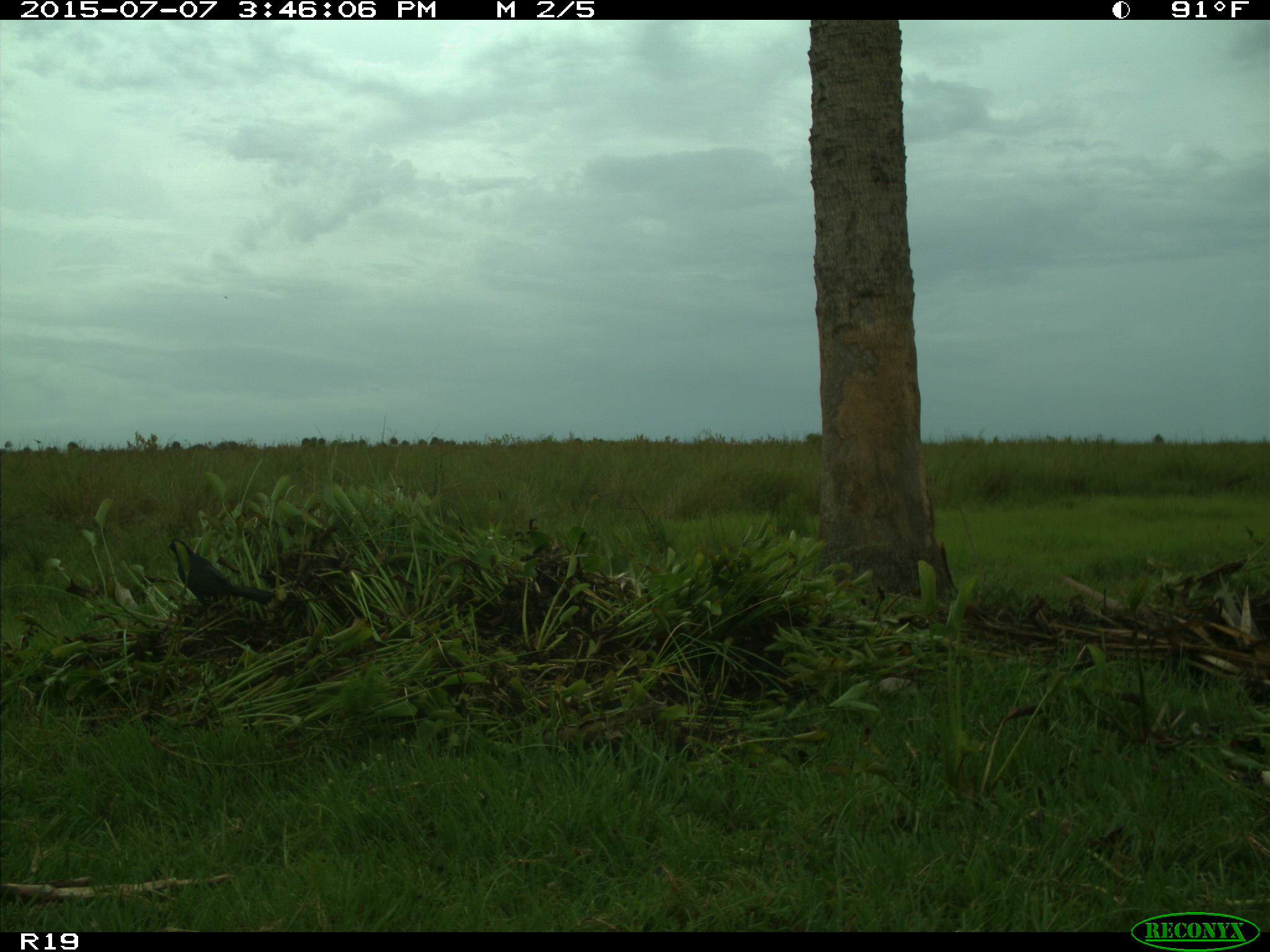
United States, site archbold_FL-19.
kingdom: Animalia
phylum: Chordata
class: Aves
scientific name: Aves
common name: birds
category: unidentified bird